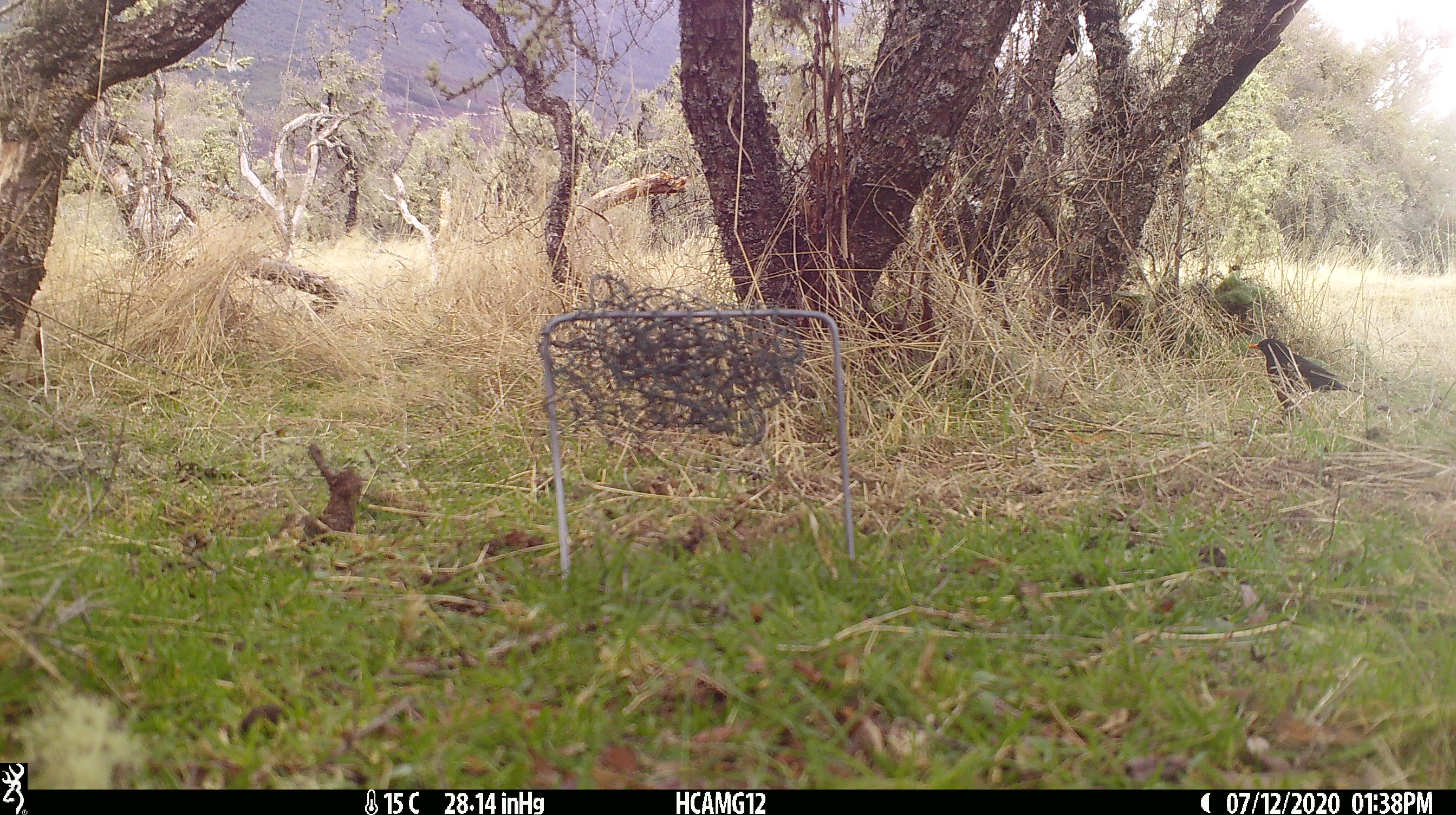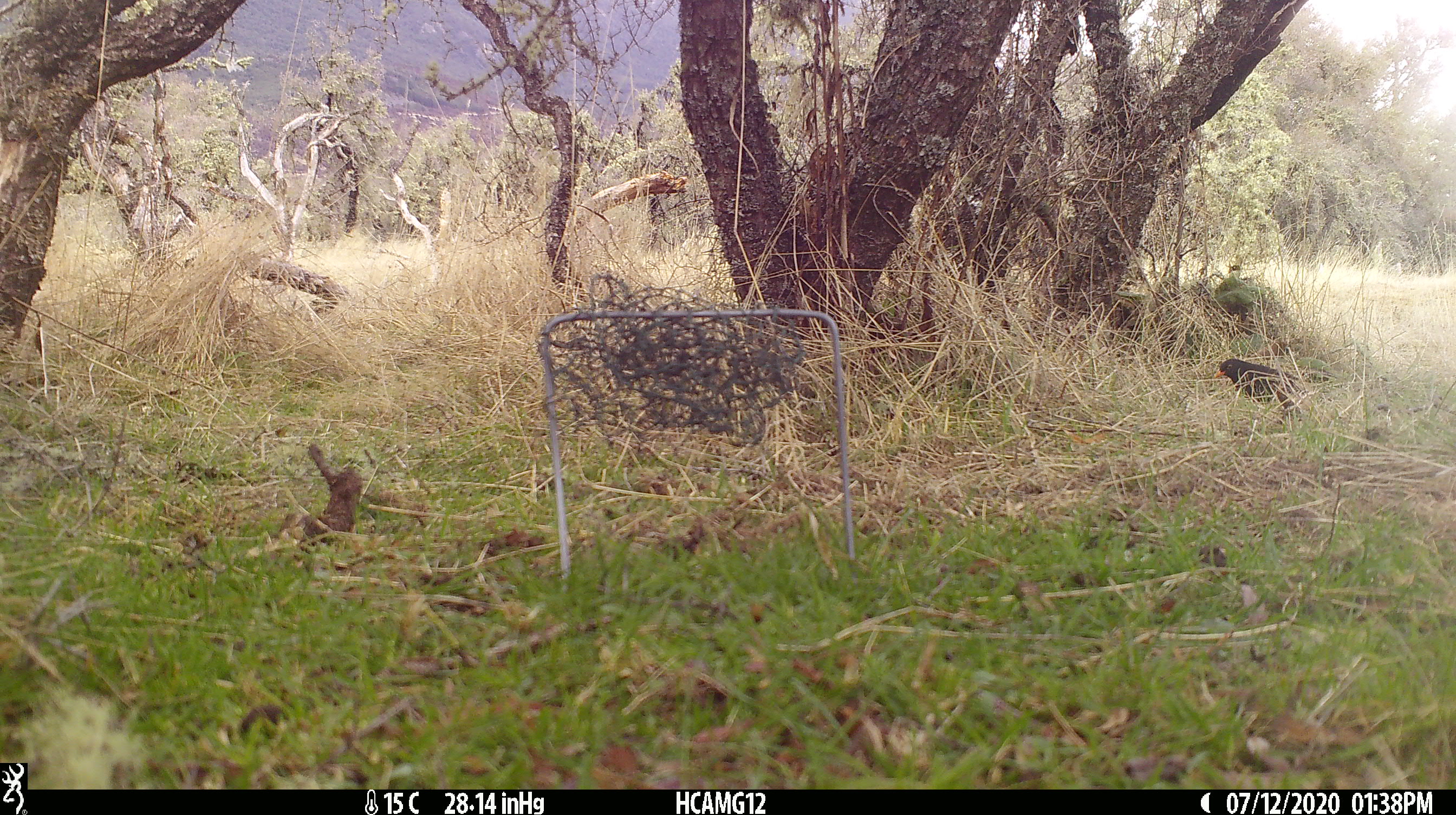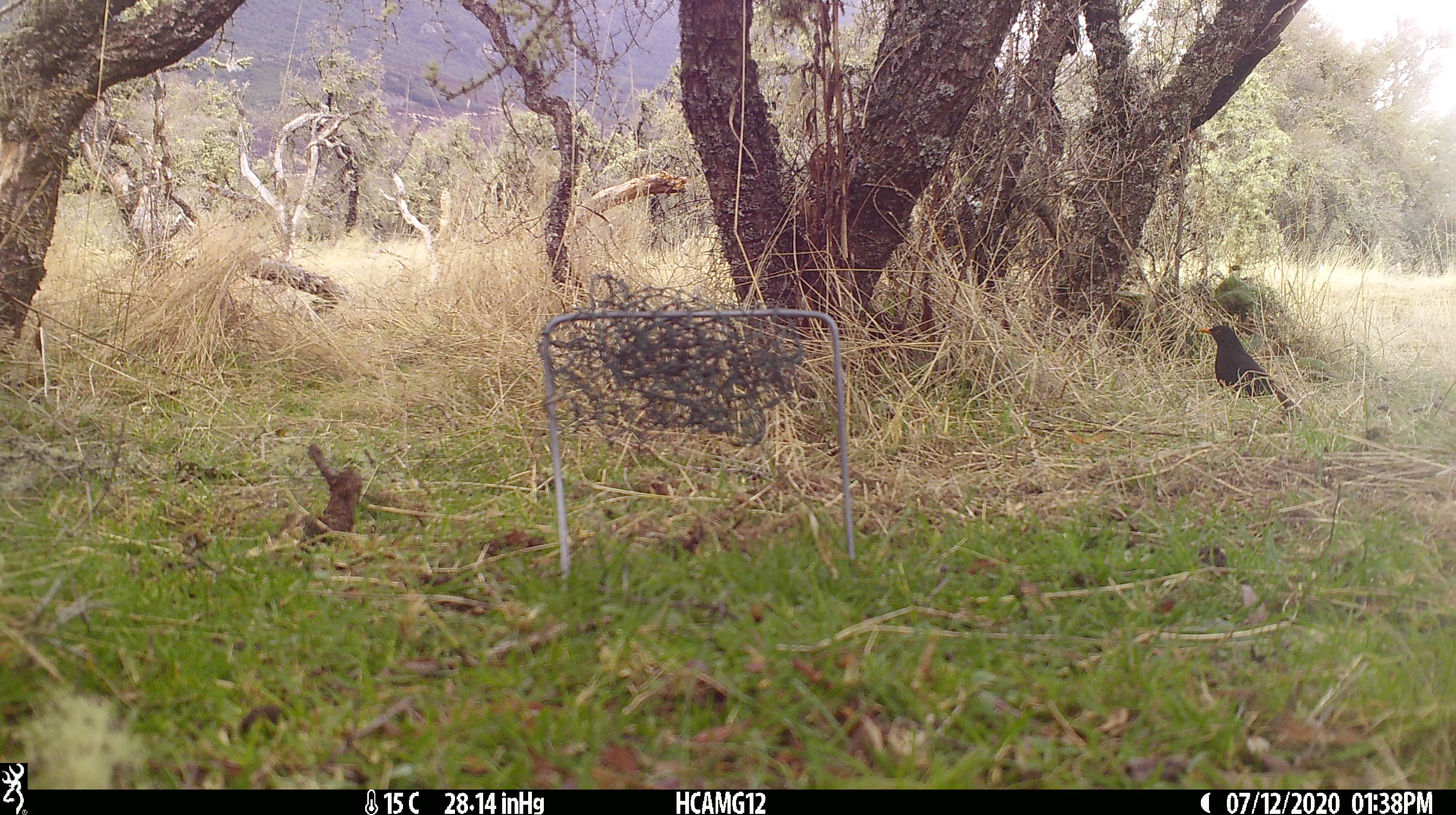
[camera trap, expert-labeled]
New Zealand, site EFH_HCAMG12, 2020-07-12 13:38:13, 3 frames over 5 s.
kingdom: Animalia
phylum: Chordata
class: Aves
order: Passeriformes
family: Turdidae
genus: Turdus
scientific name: Turdus merula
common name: eurasian blackbird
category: blackbird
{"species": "blackbird (eurasian blackbird) (Turdus merula)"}